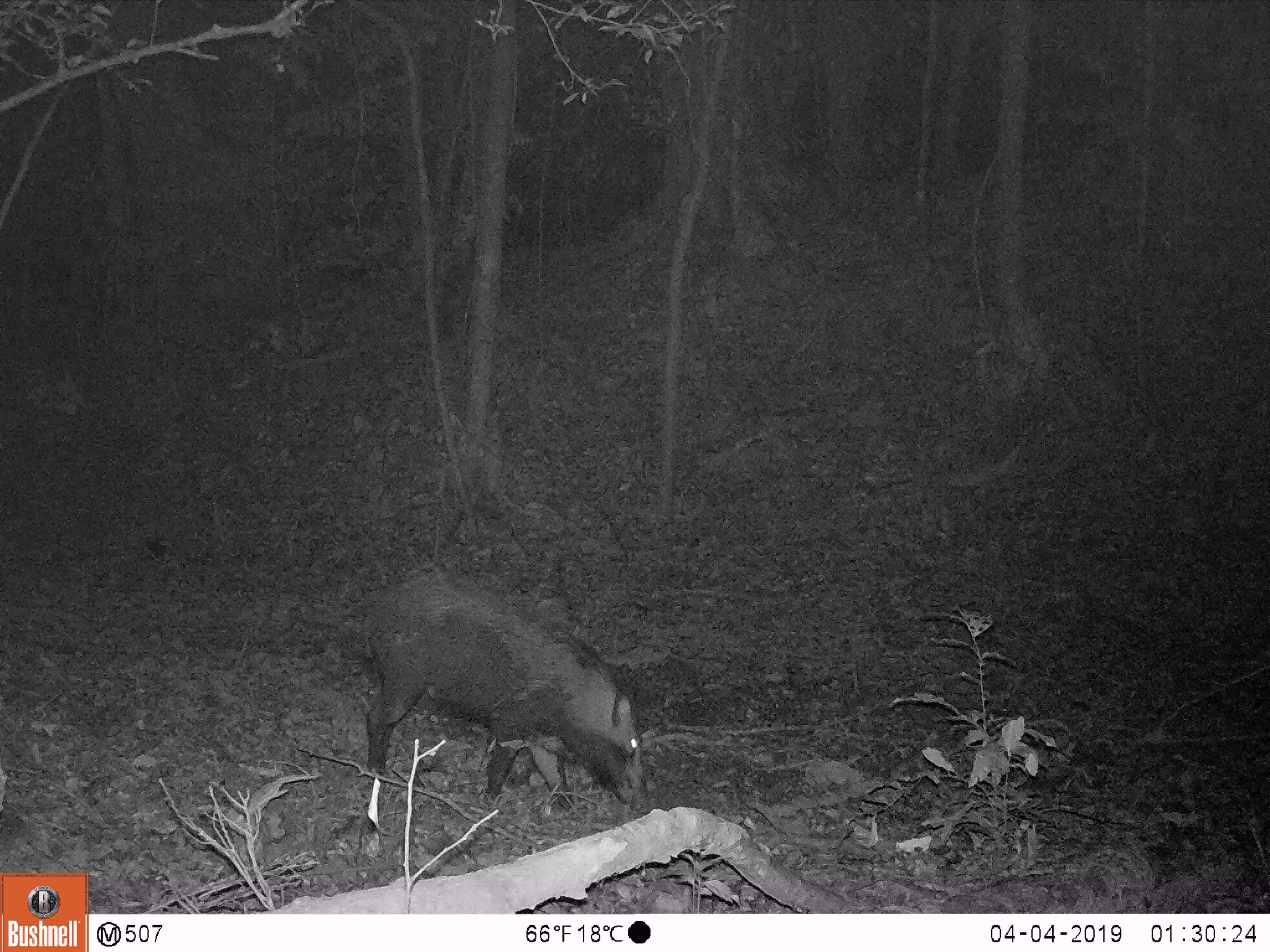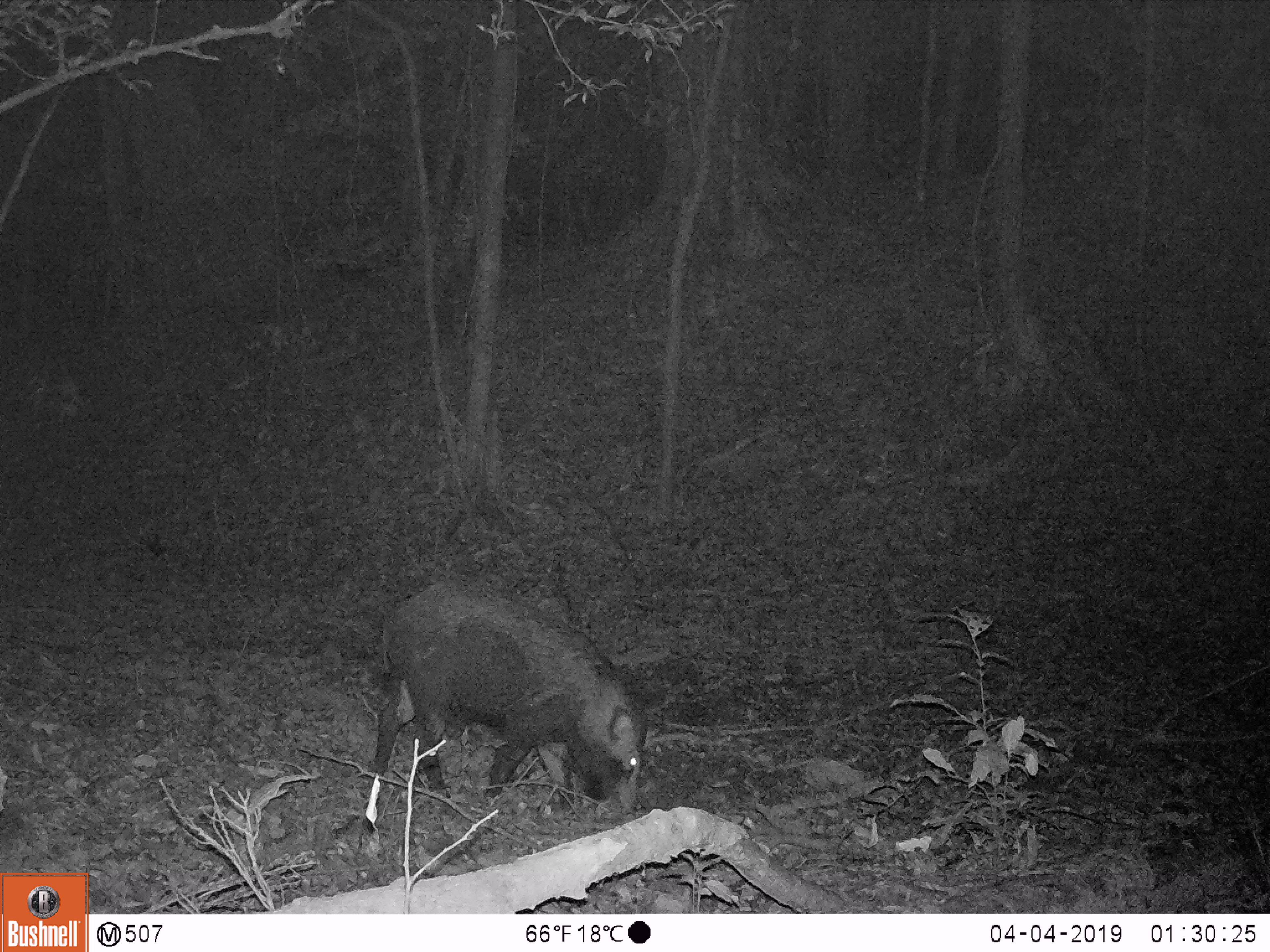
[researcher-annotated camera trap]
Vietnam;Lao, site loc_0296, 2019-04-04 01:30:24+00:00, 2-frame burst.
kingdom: Animalia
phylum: Chordata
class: Mammalia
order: Artiodactyla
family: Suidae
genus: Sus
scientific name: Sus scrofa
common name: eurasian wild pig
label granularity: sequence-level